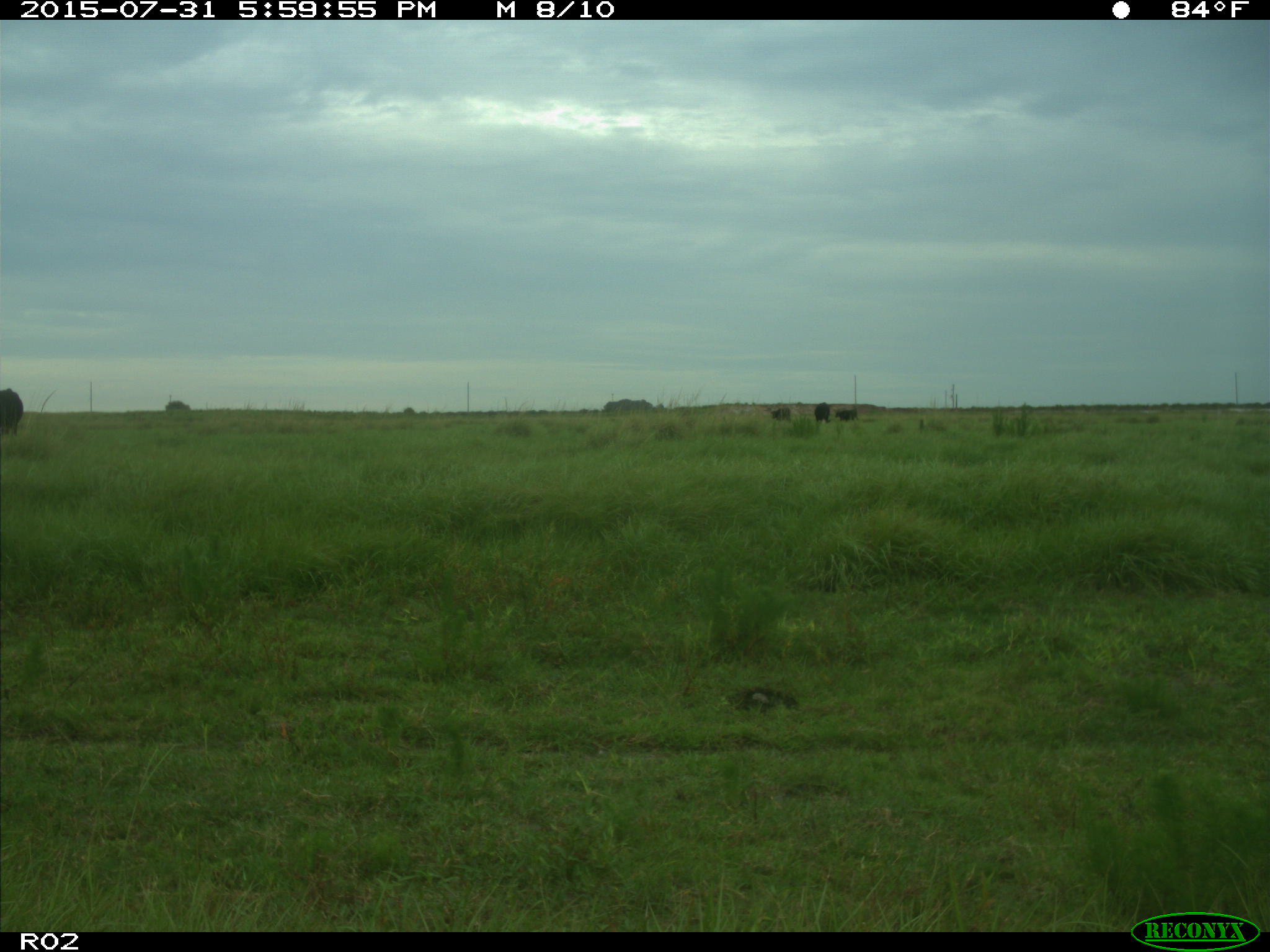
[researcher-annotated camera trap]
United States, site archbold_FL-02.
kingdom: Animalia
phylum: Chordata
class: Mammalia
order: Artiodactyla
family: Bovidae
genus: Bos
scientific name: Bos taurus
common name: domestic cow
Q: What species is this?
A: Bos taurus (domestic cow).